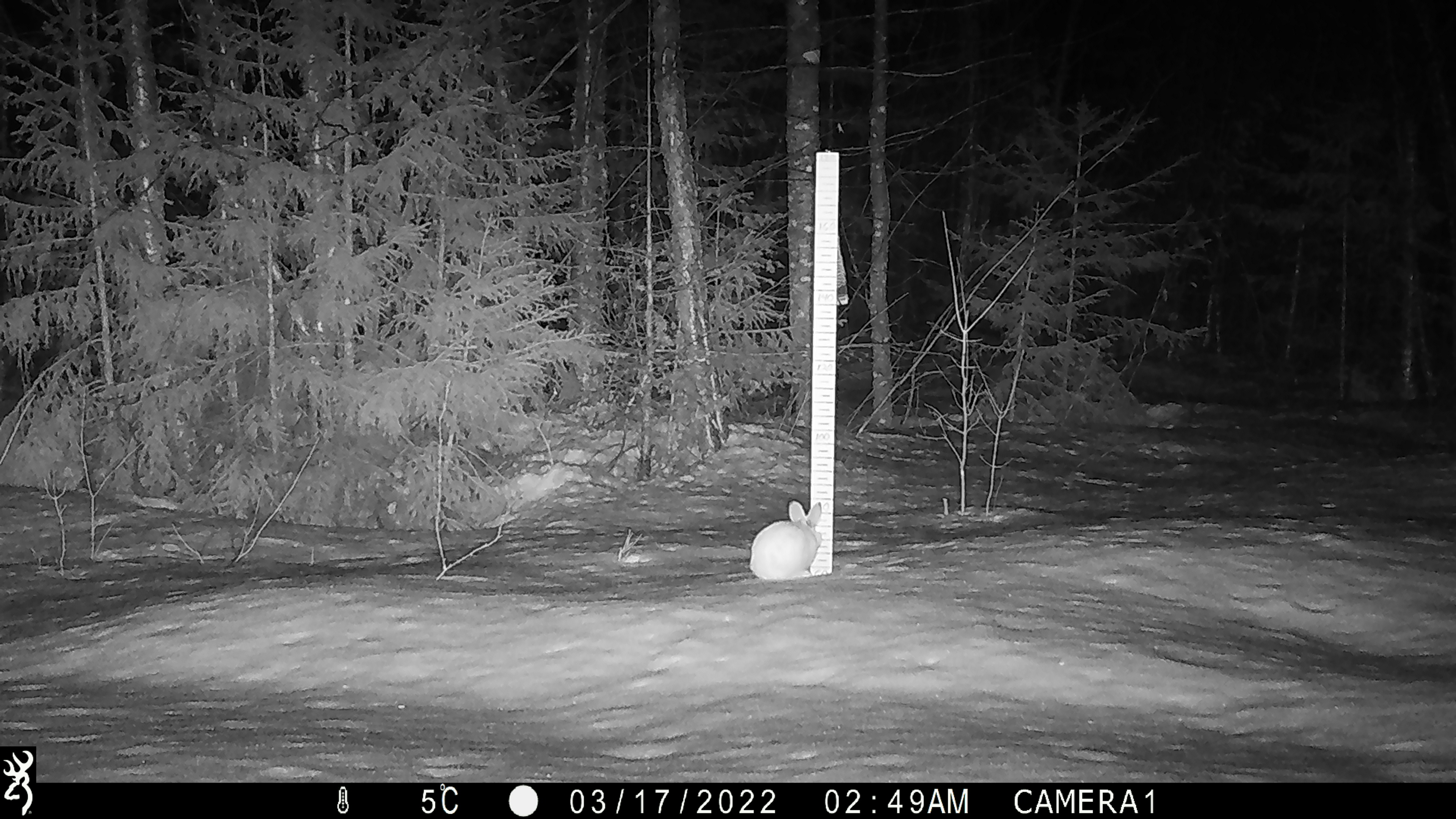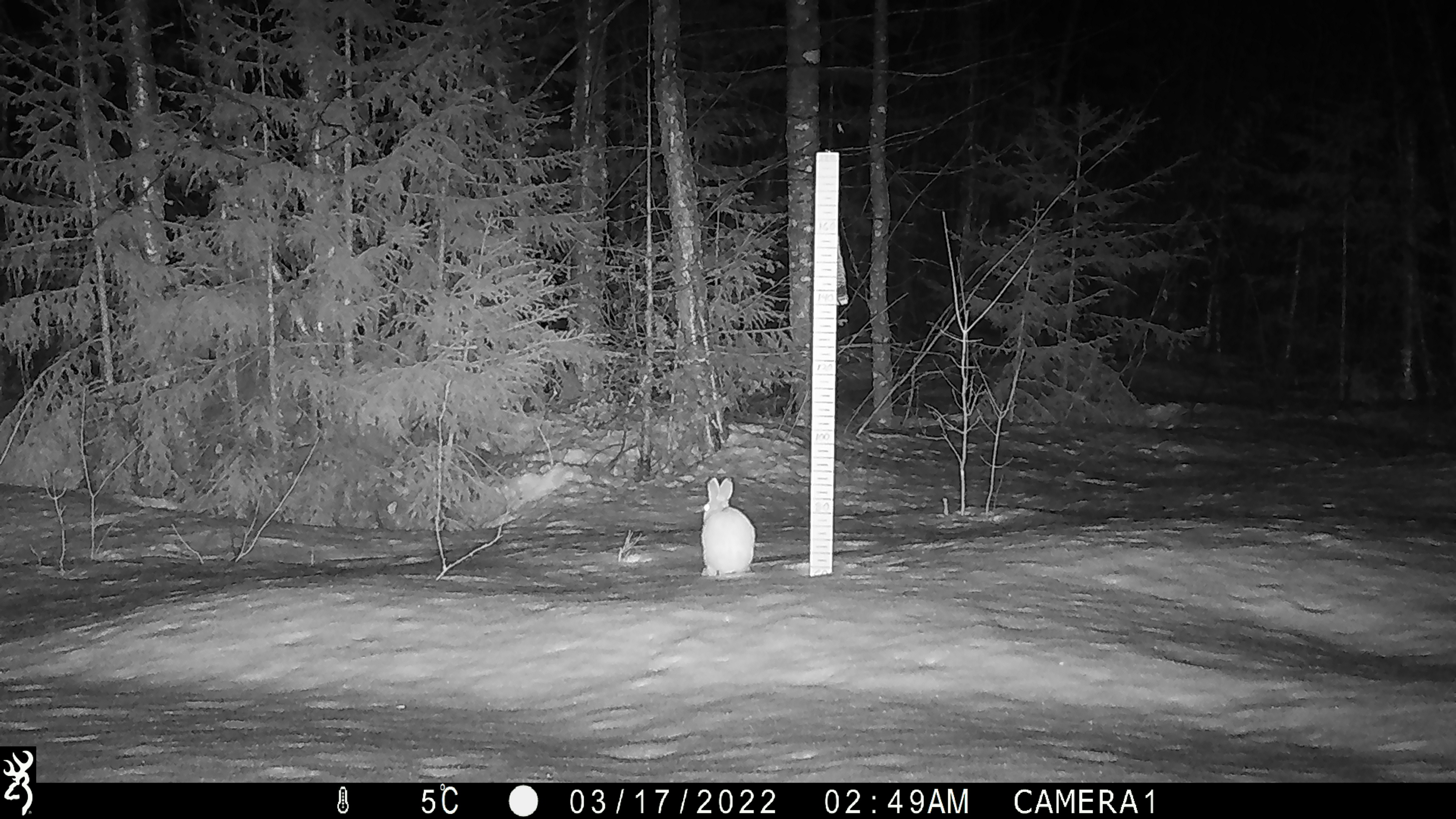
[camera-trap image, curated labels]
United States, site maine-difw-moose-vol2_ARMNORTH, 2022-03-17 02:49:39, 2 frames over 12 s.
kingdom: Animalia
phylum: Chordata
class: Mammalia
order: Lagomorpha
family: Leporidae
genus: Lepus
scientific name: Lepus americanus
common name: snowshoe hare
Snowshoe hare (Lepus americanus).